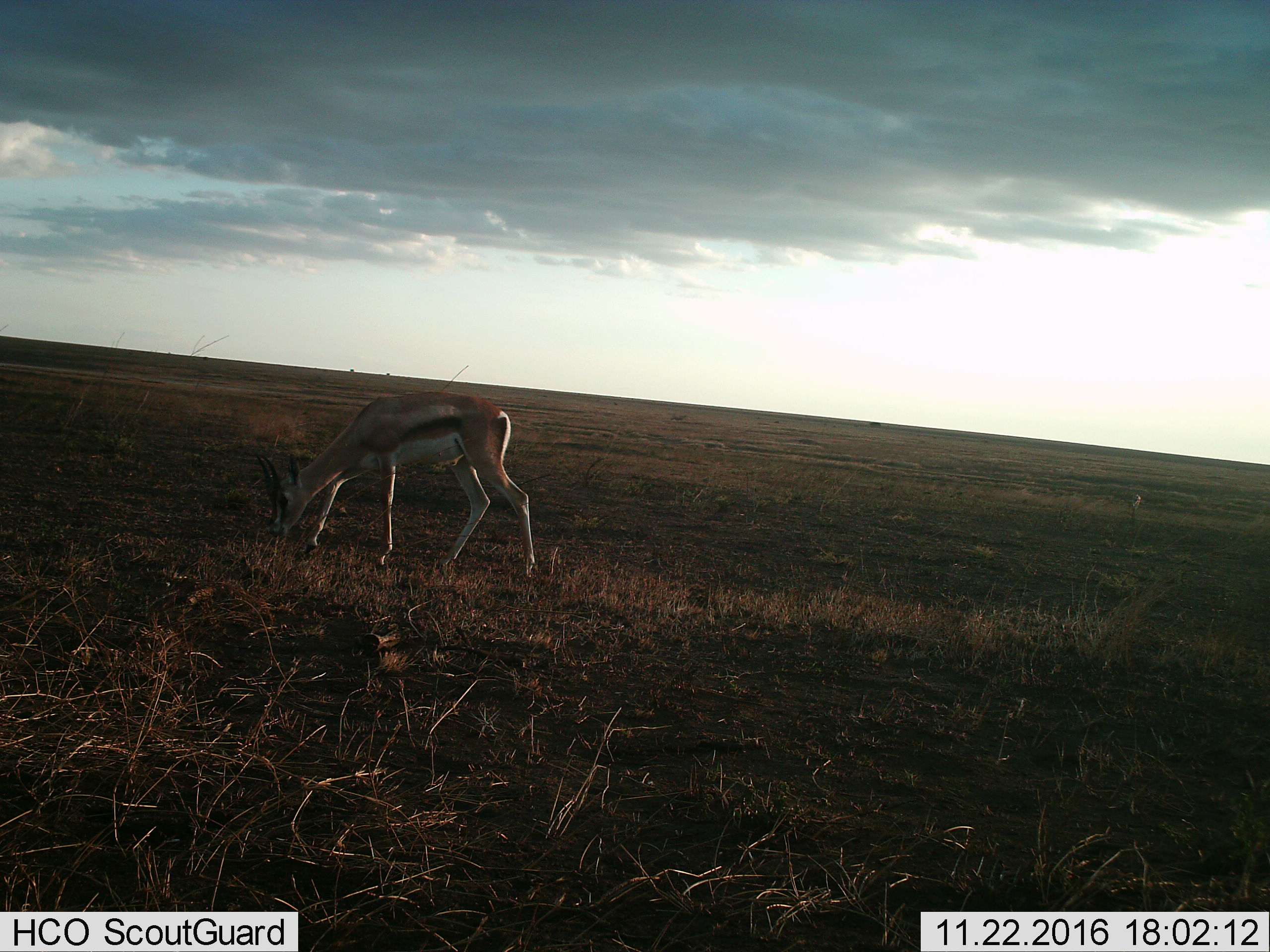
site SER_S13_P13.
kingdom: Animalia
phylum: Chordata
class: Mammalia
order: Artiodactyla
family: Bovidae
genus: Eudorcas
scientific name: Eudorcas thomsonii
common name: thomson's gazelle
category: gazellethomsons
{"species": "gazellethomsons (thomson's gazelle) (Eudorcas thomsonii)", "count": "1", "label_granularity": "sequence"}